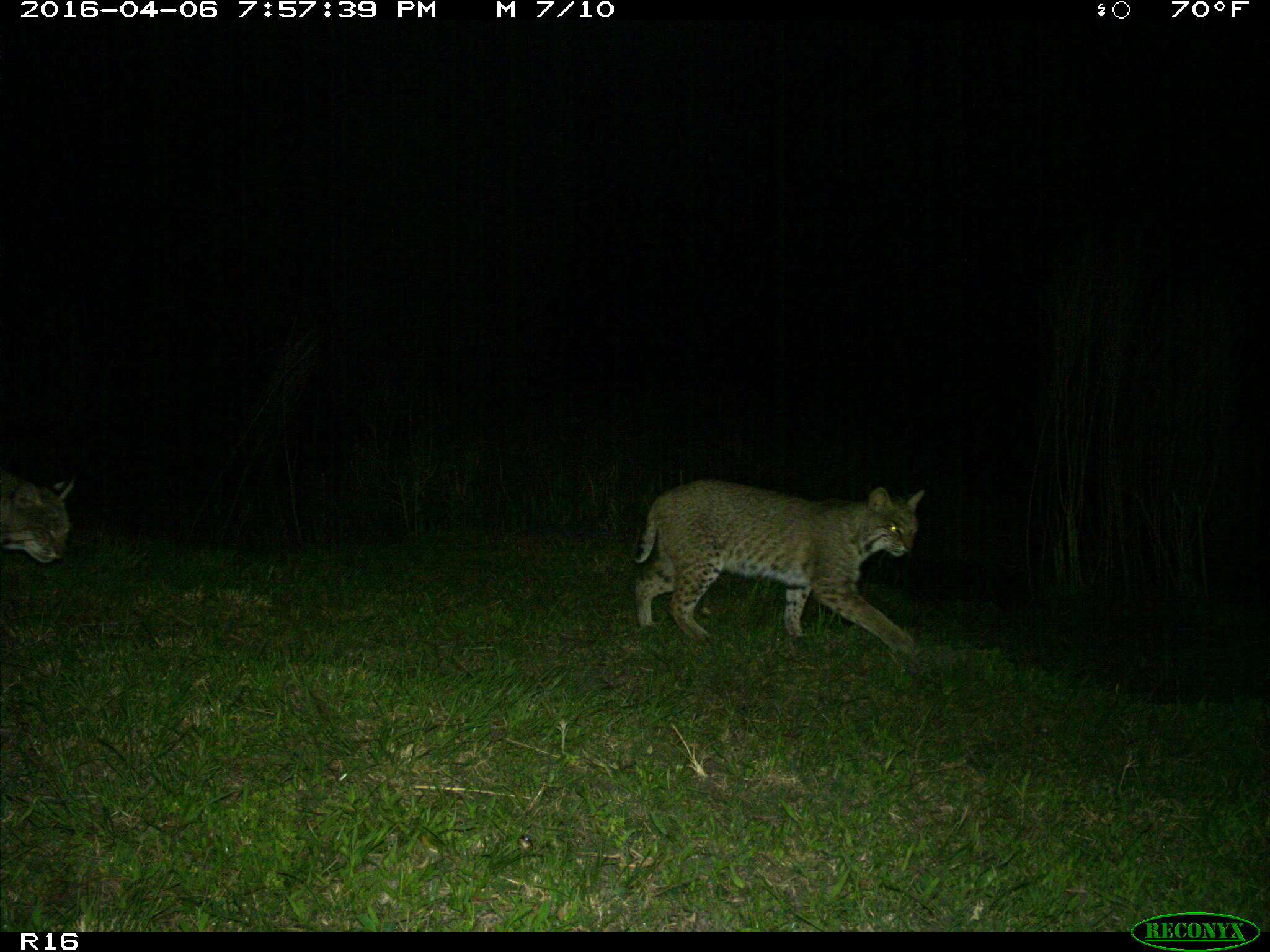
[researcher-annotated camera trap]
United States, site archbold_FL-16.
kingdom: Animalia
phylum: Chordata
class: Mammalia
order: Carnivora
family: Felidae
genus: Lynx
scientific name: Lynx rufus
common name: bobcat